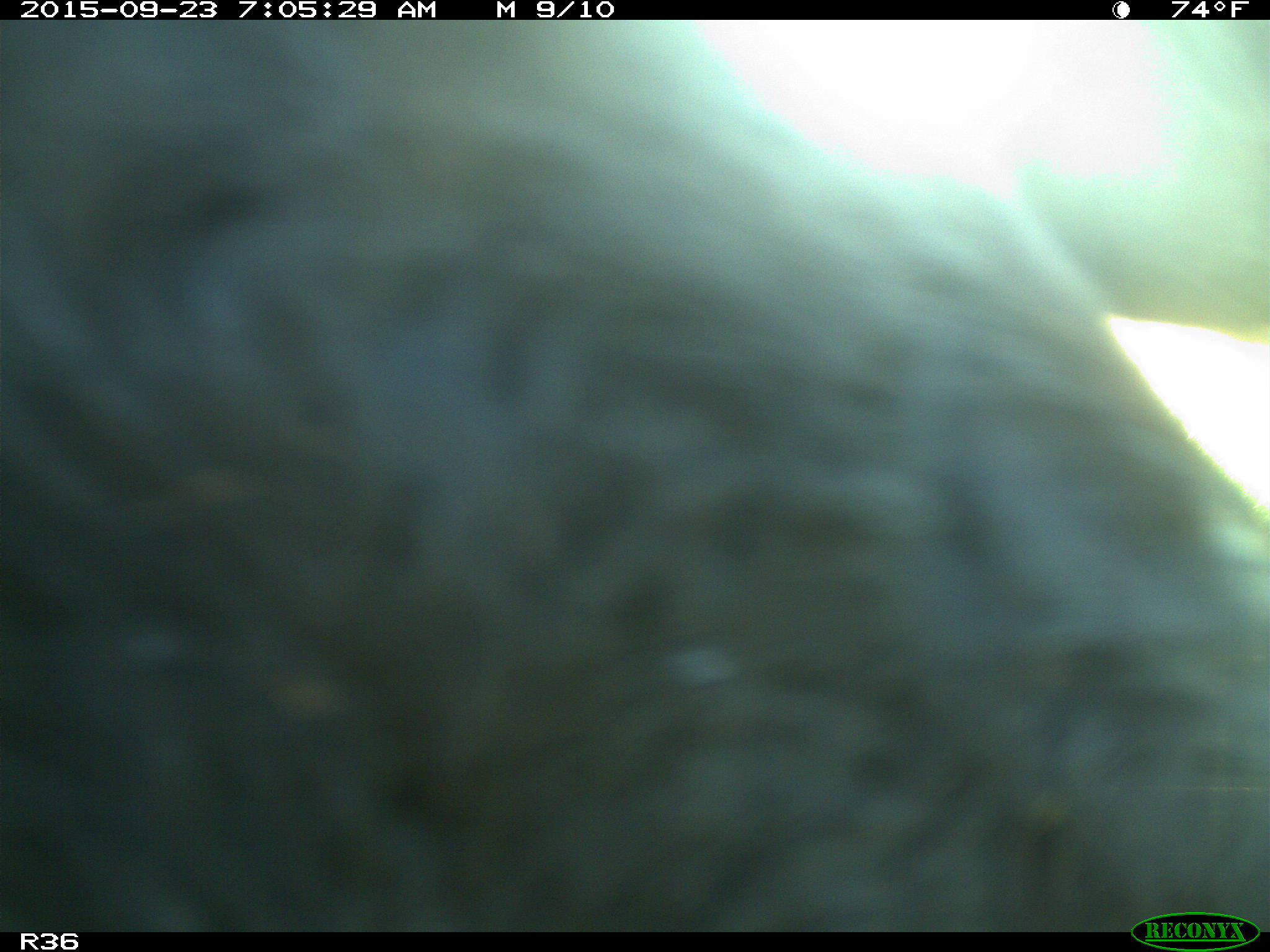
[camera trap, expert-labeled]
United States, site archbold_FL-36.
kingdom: Animalia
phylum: Chordata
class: Mammalia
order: Artiodactyla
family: Bovidae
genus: Bos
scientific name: Bos taurus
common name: domestic cow